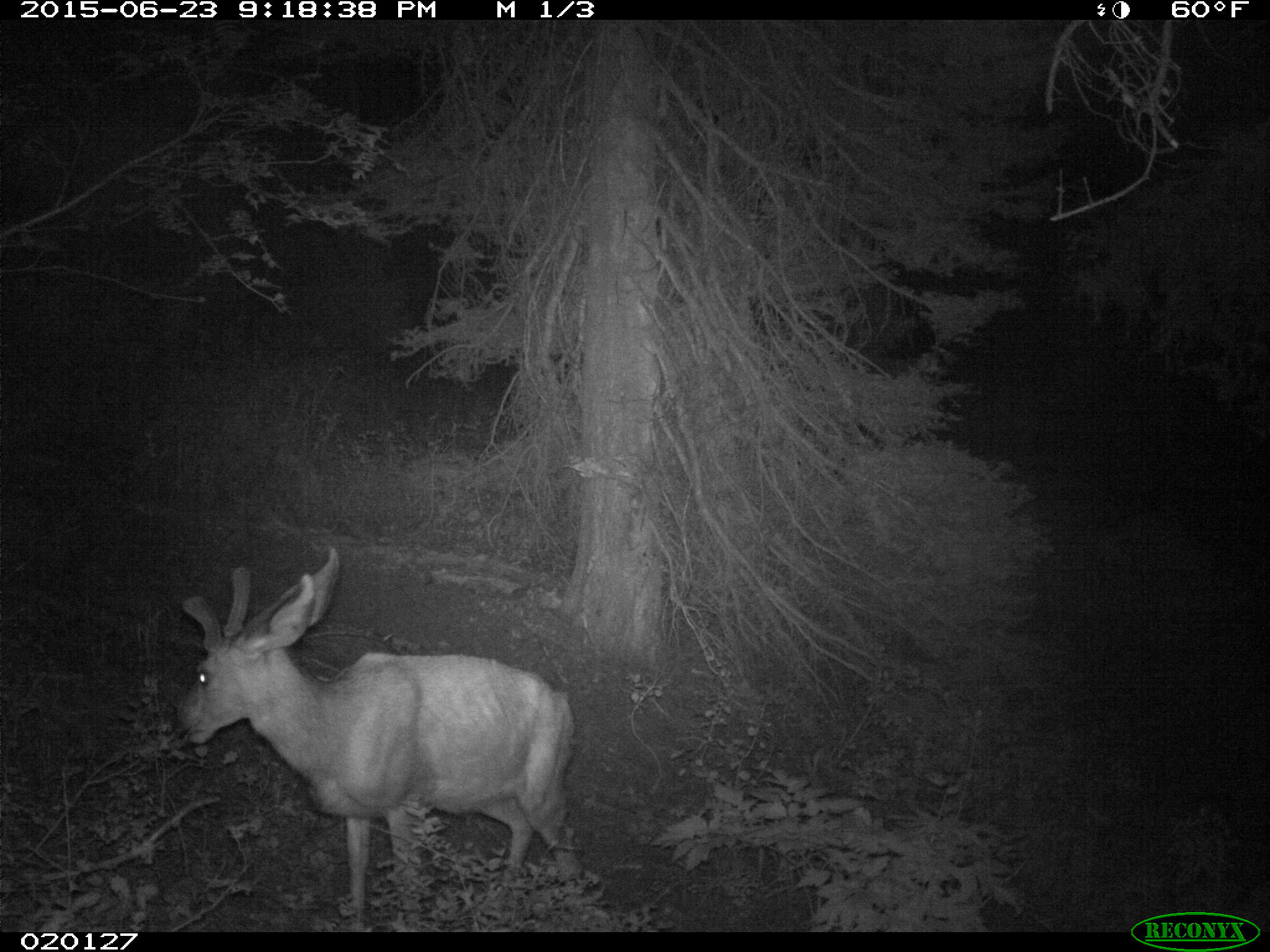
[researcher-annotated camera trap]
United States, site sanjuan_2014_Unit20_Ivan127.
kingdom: Animalia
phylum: Chordata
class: Mammalia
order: Artiodactyla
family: Cervidae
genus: Odocoileus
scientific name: Odocoileus hemionus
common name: mule deer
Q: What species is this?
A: Odocoileus hemionus (mule deer).